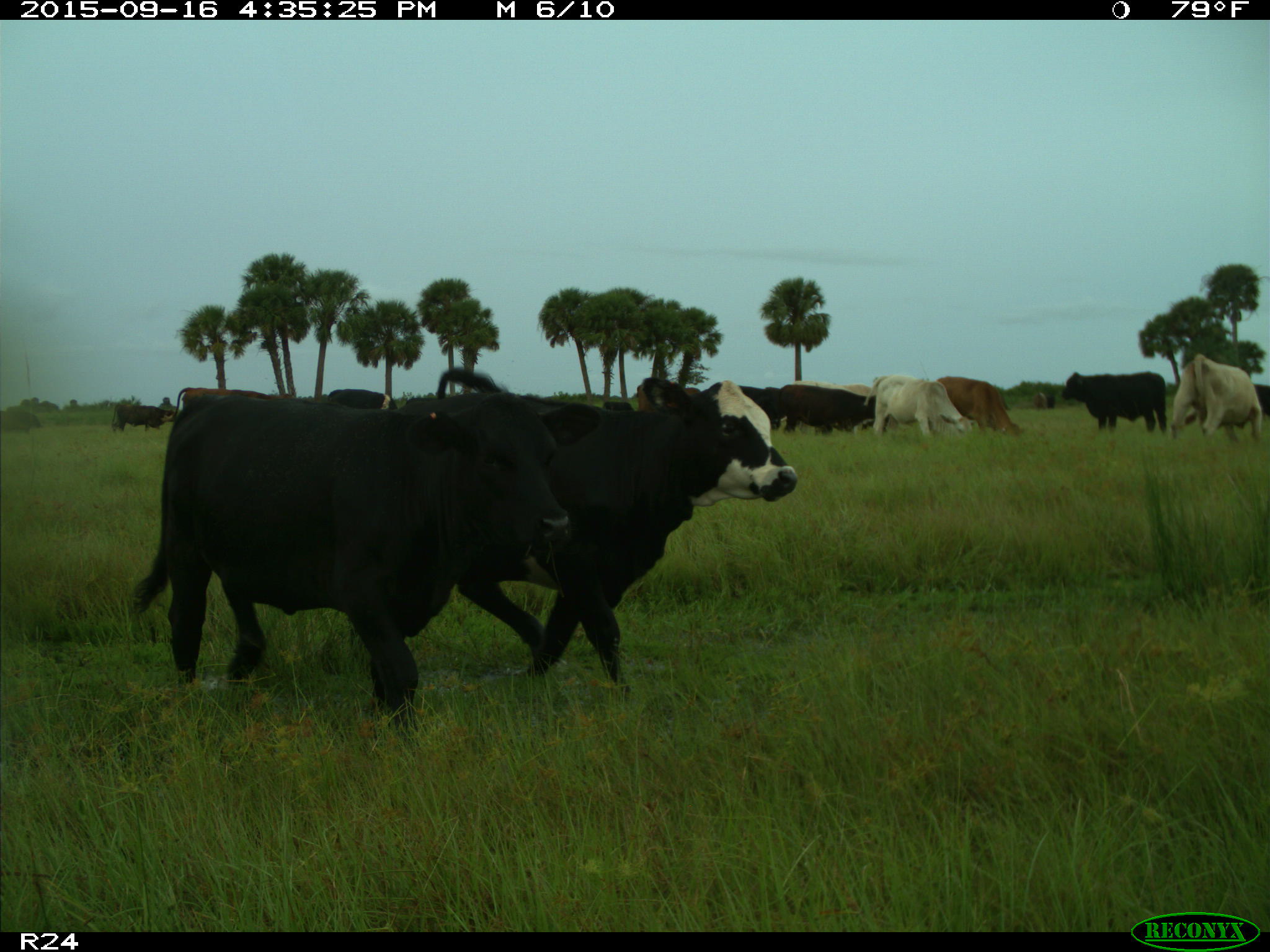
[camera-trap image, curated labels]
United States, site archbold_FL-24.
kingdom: Animalia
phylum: Chordata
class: Mammalia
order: Artiodactyla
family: Bovidae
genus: Bos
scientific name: Bos taurus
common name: domestic cow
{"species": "Bos taurus (domestic cow)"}